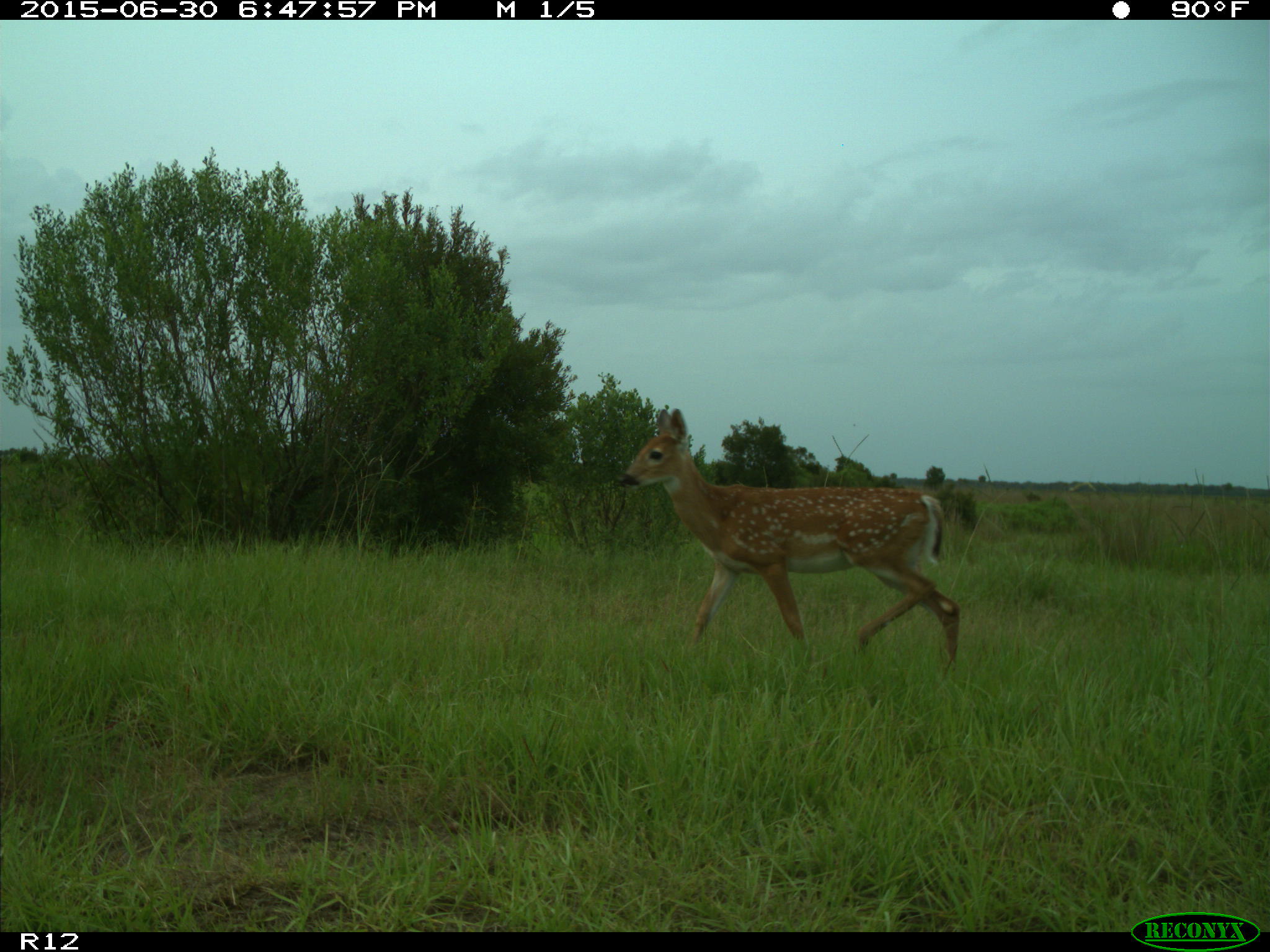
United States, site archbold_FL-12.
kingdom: Animalia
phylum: Chordata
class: Mammalia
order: Artiodactyla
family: Cervidae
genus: Odocoileus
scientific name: Odocoileus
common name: deer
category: unidentified deer